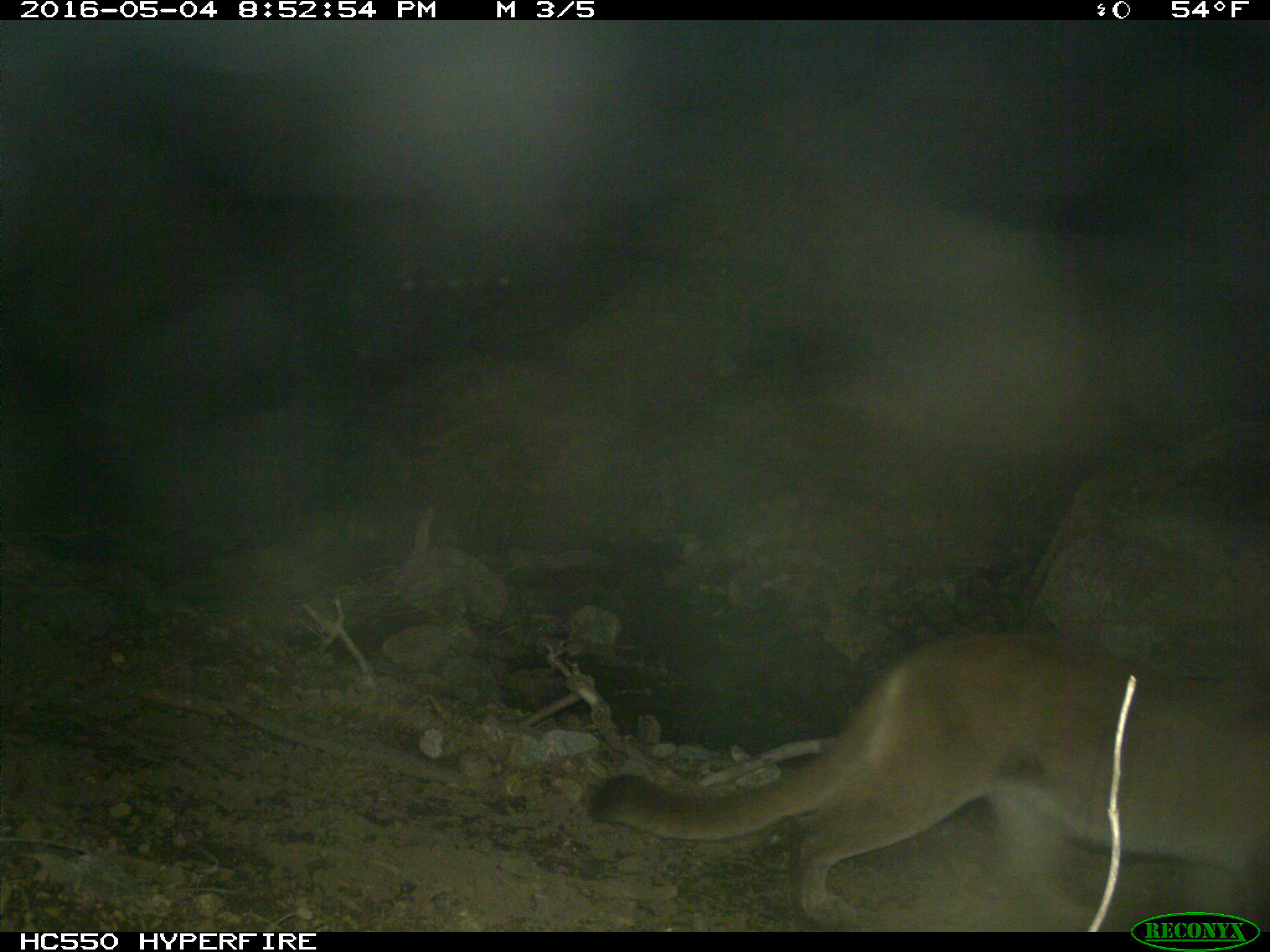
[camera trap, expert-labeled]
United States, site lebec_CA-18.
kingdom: Animalia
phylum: Chordata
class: Mammalia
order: Carnivora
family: Felidae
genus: Puma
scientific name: Puma concolor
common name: mountain lion